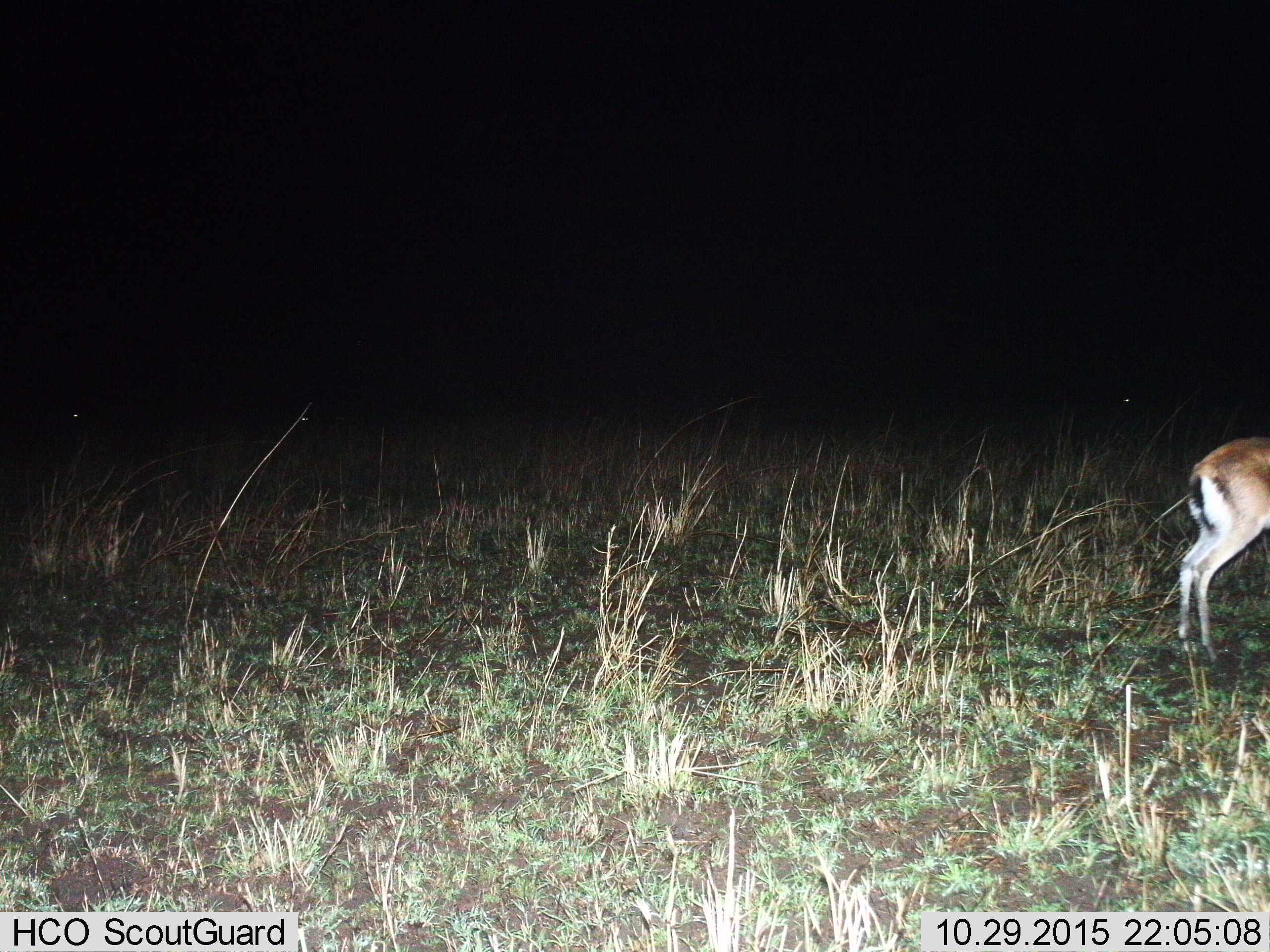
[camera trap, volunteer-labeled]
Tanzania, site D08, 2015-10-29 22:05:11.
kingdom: Animalia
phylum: Chordata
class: Mammalia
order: Artiodactyla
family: Bovidae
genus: Eudorcas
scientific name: Eudorcas thomsonii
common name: thomson's gazelle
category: gazellethomsons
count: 1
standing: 92%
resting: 0%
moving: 0%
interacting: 0%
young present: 0%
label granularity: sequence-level